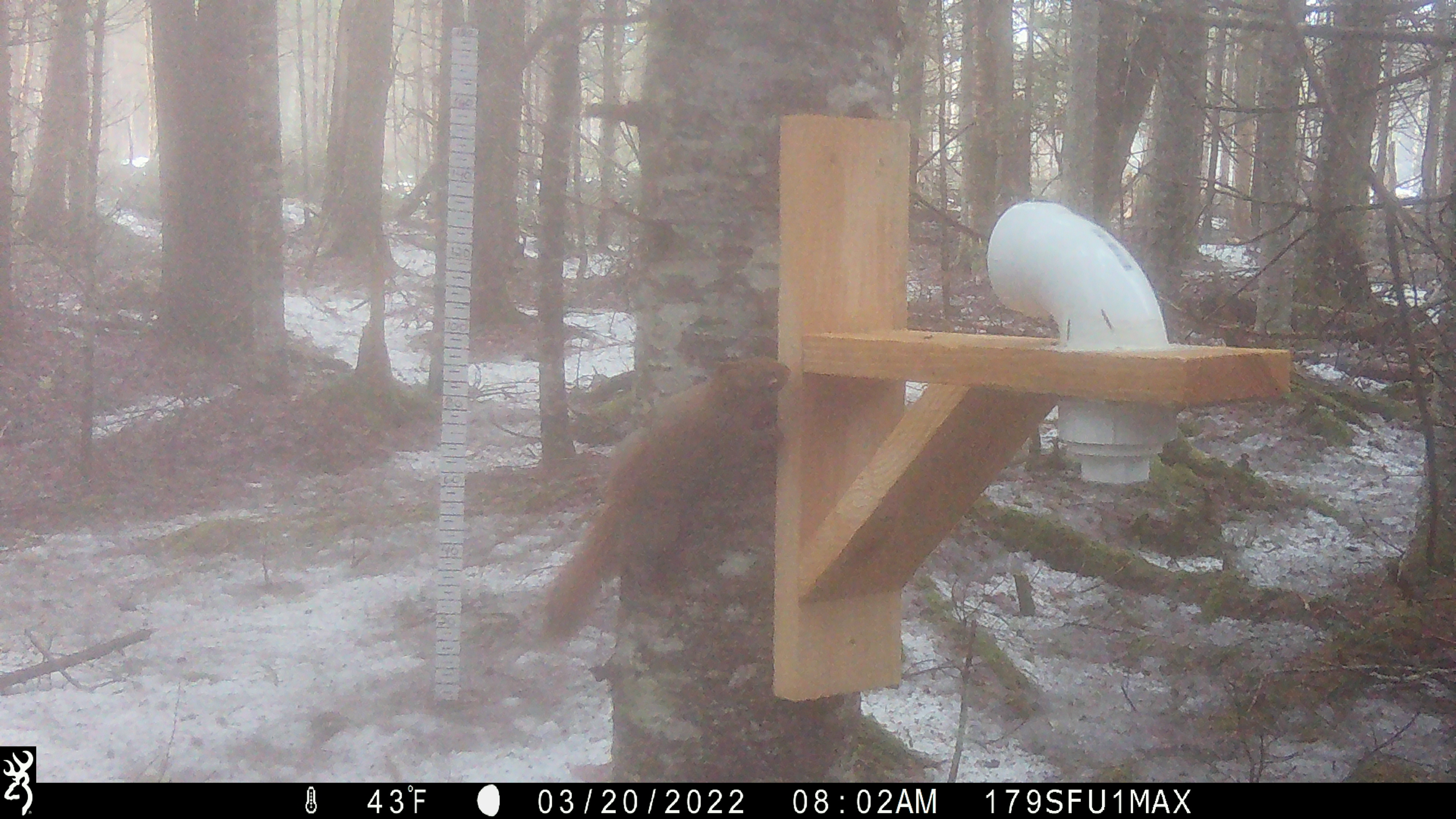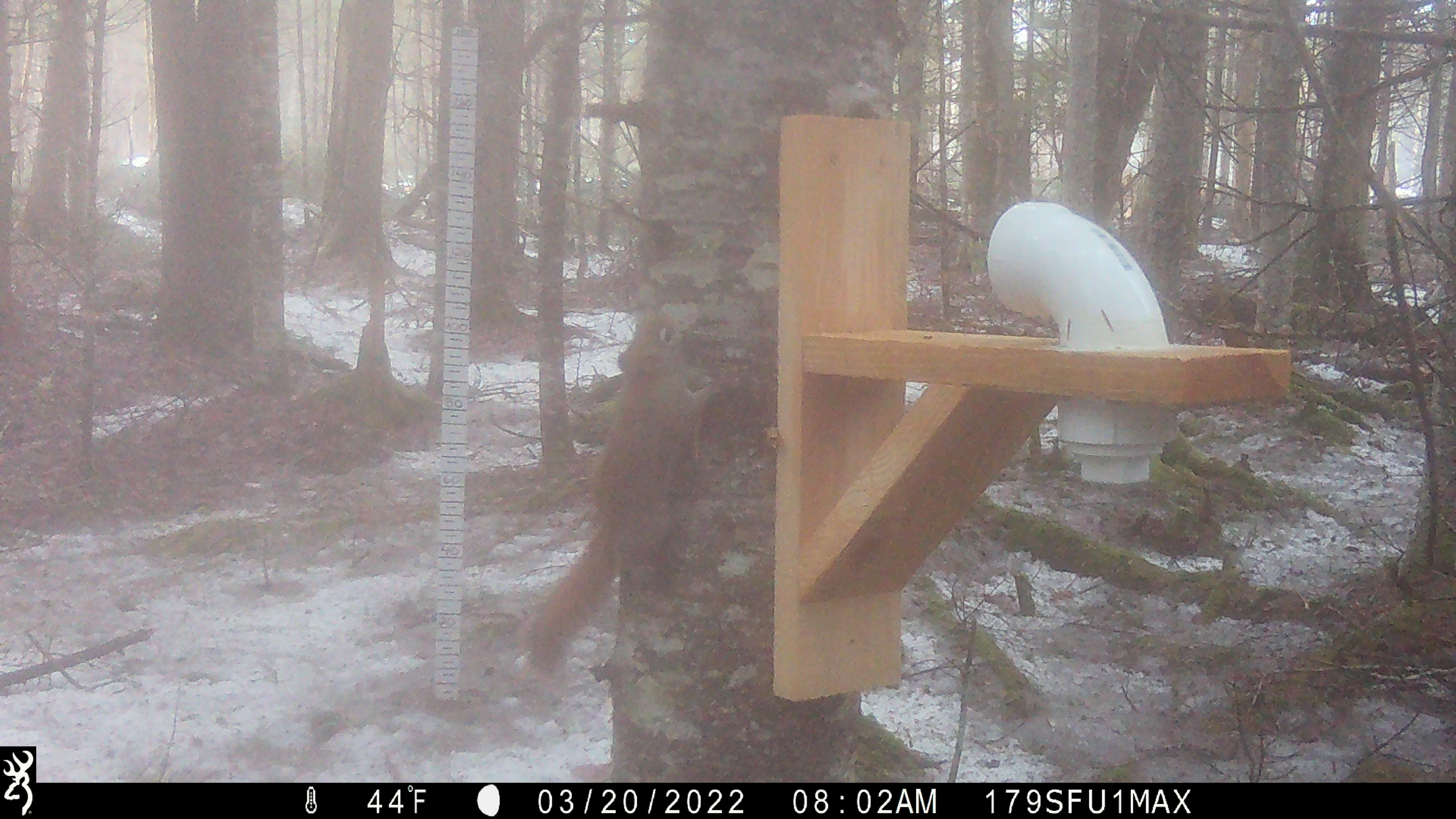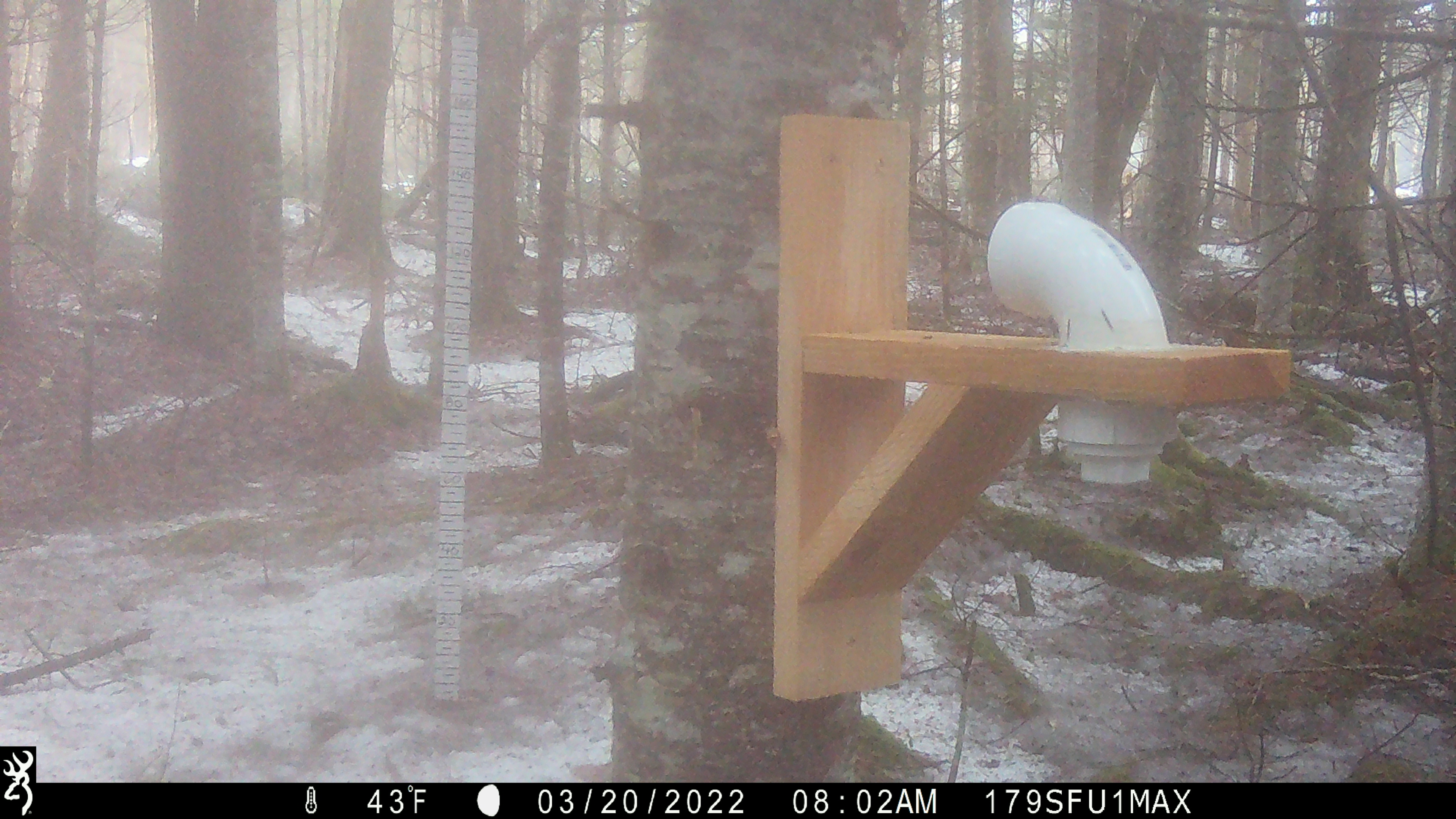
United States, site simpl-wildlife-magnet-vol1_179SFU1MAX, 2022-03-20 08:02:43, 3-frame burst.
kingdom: Animalia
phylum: Chordata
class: Mammalia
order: Rodentia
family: Sciuridae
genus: Tamiasciurus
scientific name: Tamiasciurus hudsonicus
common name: red squirrel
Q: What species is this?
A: Red squirrel (Tamiasciurus hudsonicus).